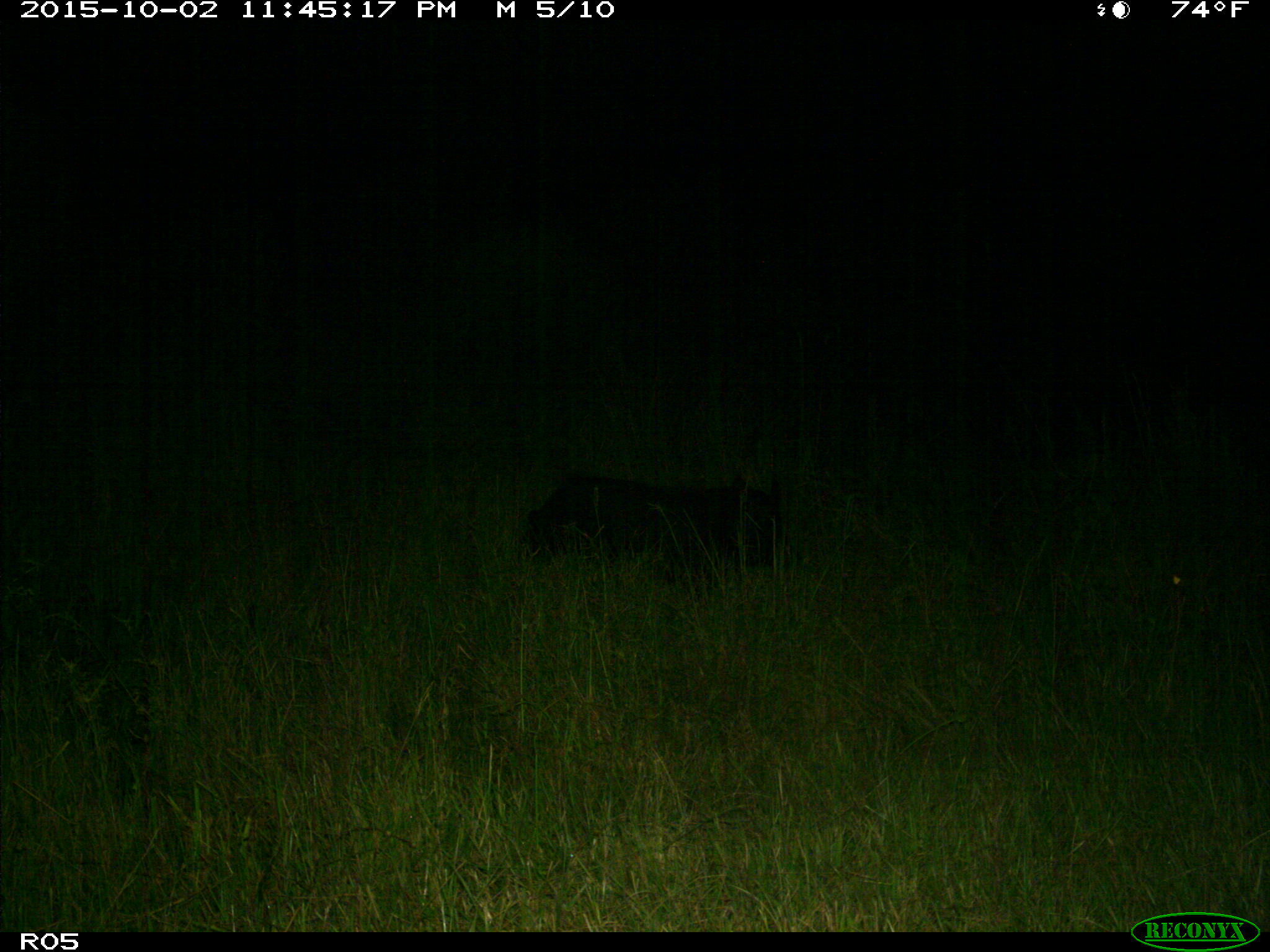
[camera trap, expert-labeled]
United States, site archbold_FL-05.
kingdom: Animalia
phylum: Chordata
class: Mammalia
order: Artiodactyla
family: Suidae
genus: Sus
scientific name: Sus scrofa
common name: wild boar